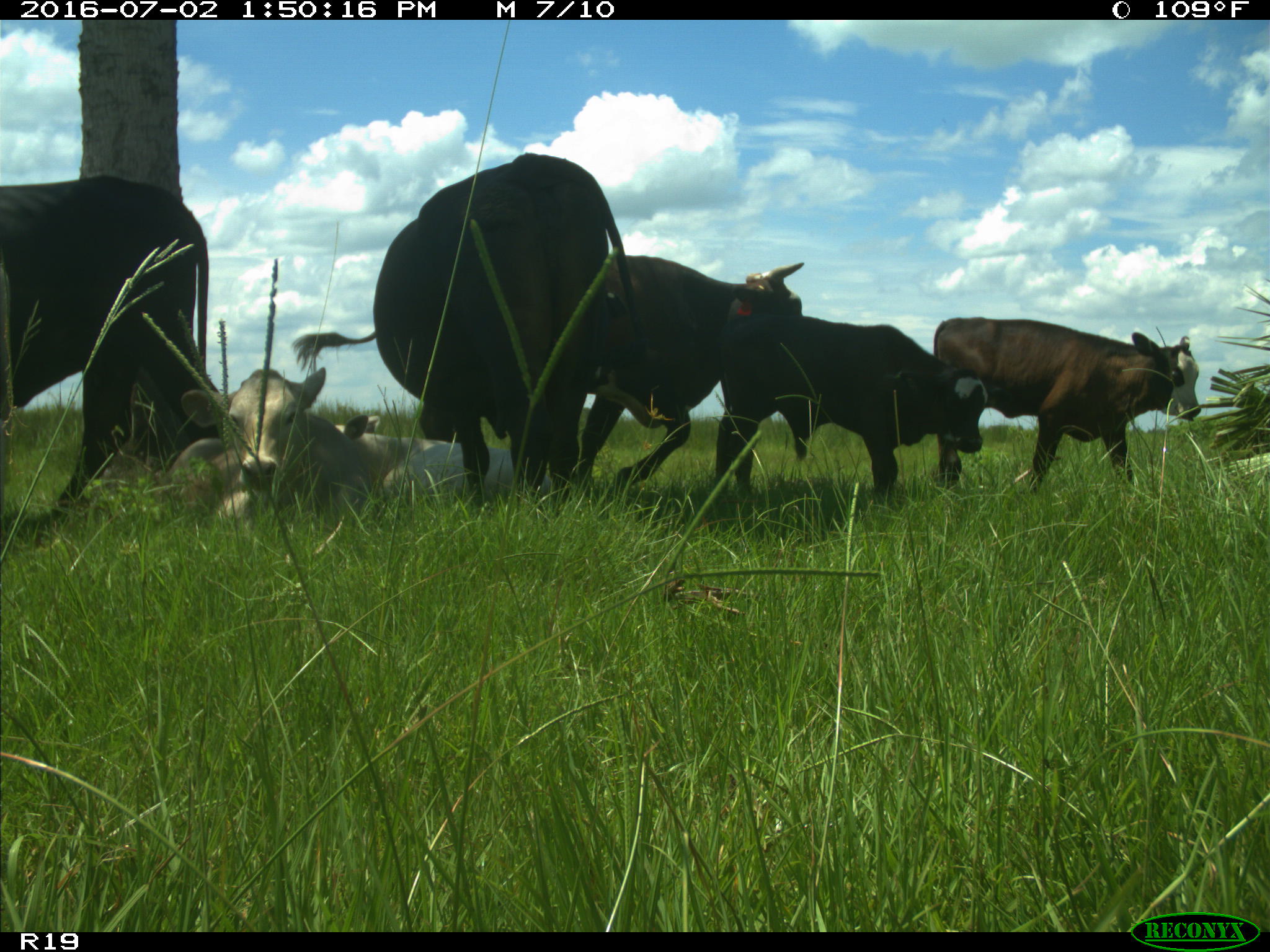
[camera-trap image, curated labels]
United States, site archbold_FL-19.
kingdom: Animalia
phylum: Chordata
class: Mammalia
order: Artiodactyla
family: Bovidae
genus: Bos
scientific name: Bos taurus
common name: domestic cow